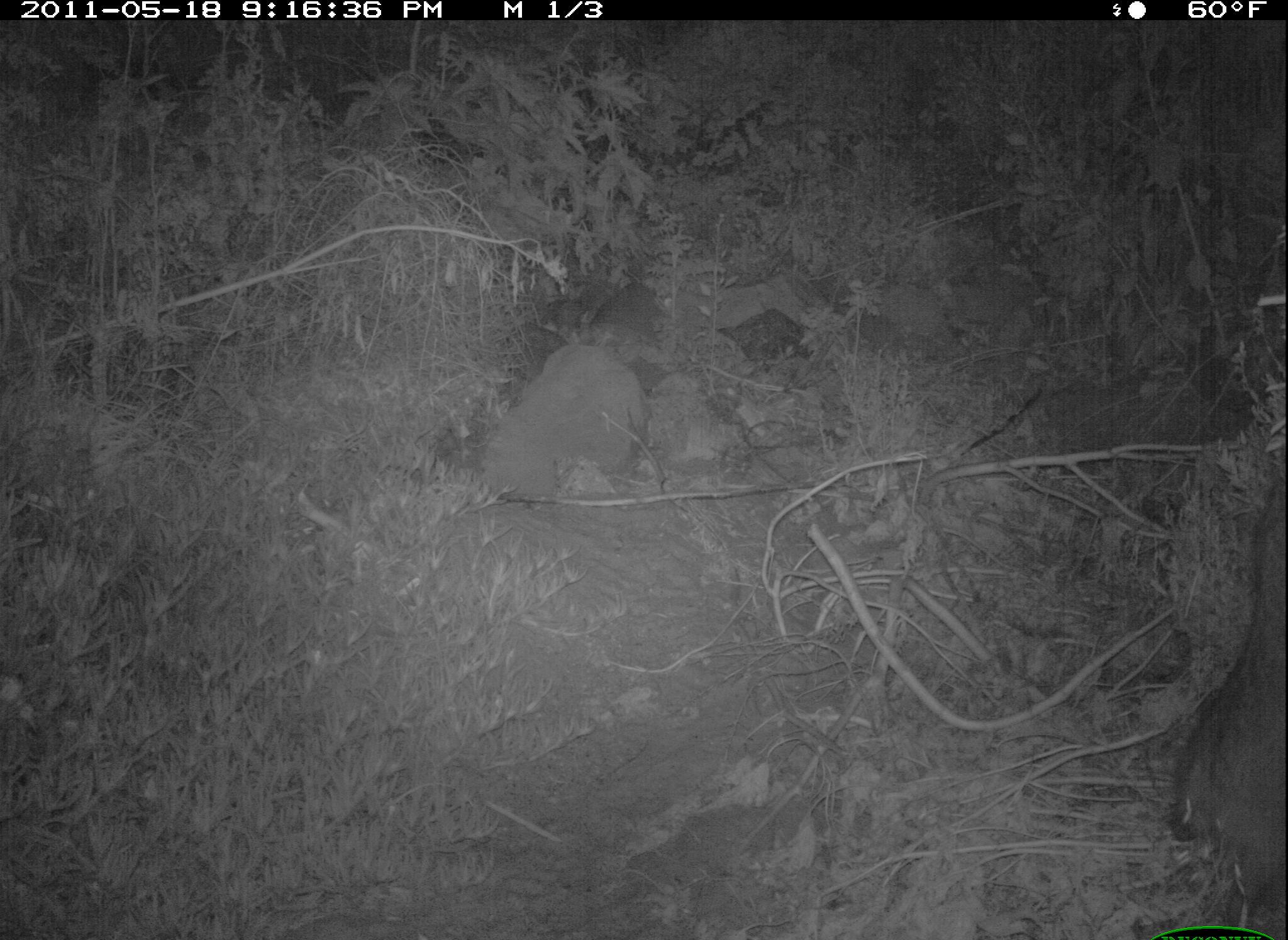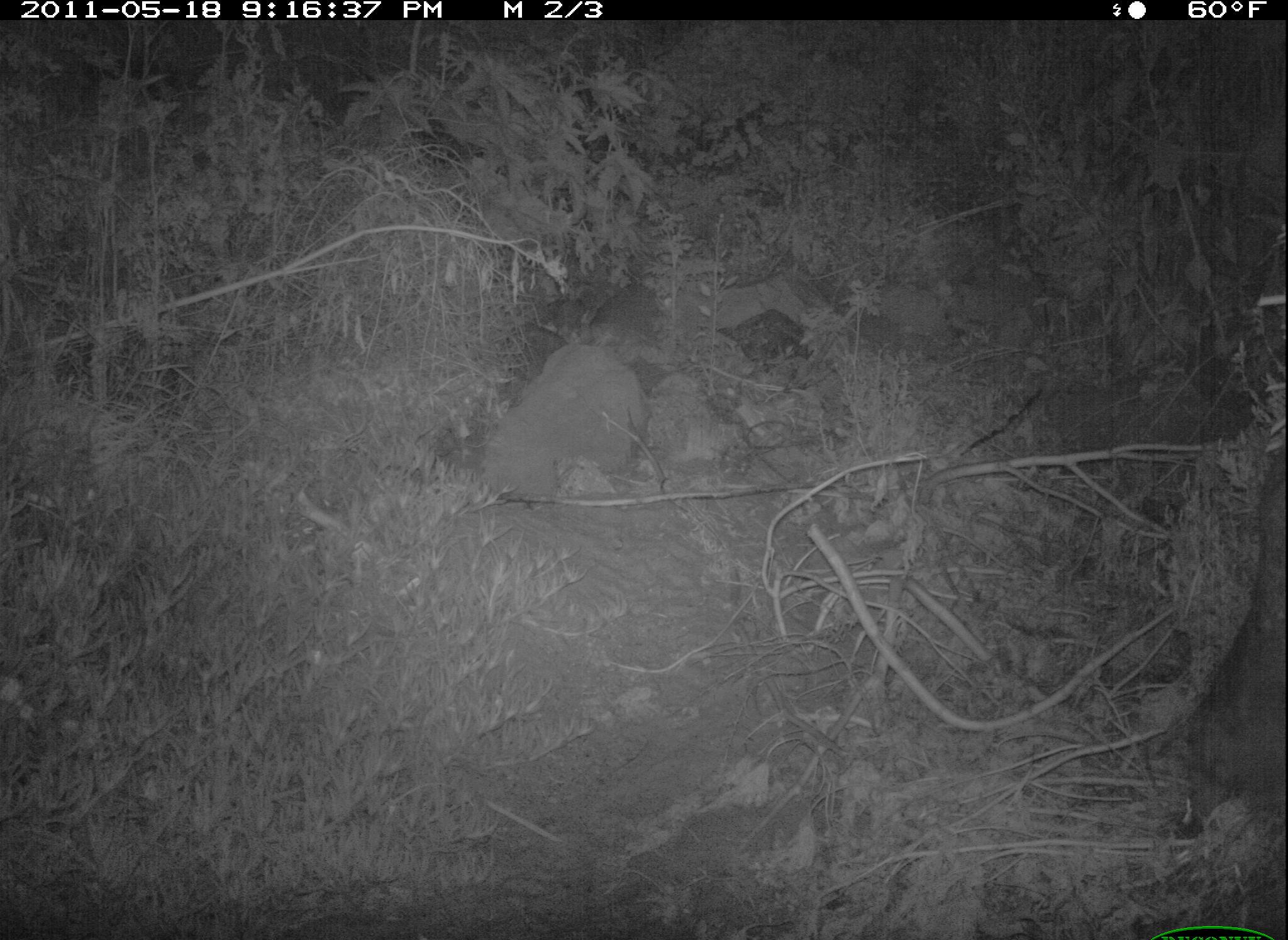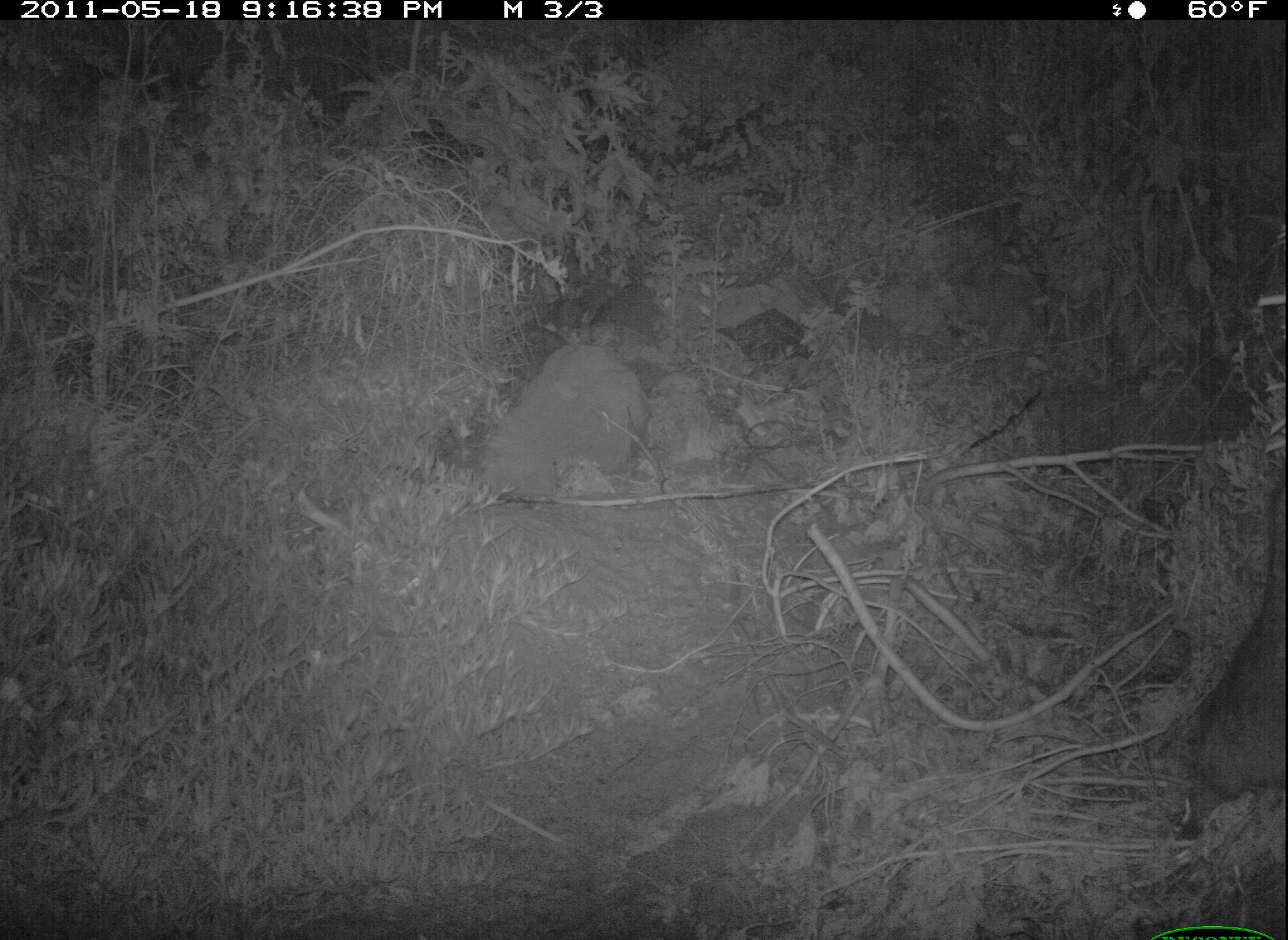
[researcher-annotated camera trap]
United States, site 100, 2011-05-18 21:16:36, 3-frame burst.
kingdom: Animalia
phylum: Chordata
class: Mammalia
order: Carnivora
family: Procyonidae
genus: Procyon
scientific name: Procyon lotor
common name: raccoon